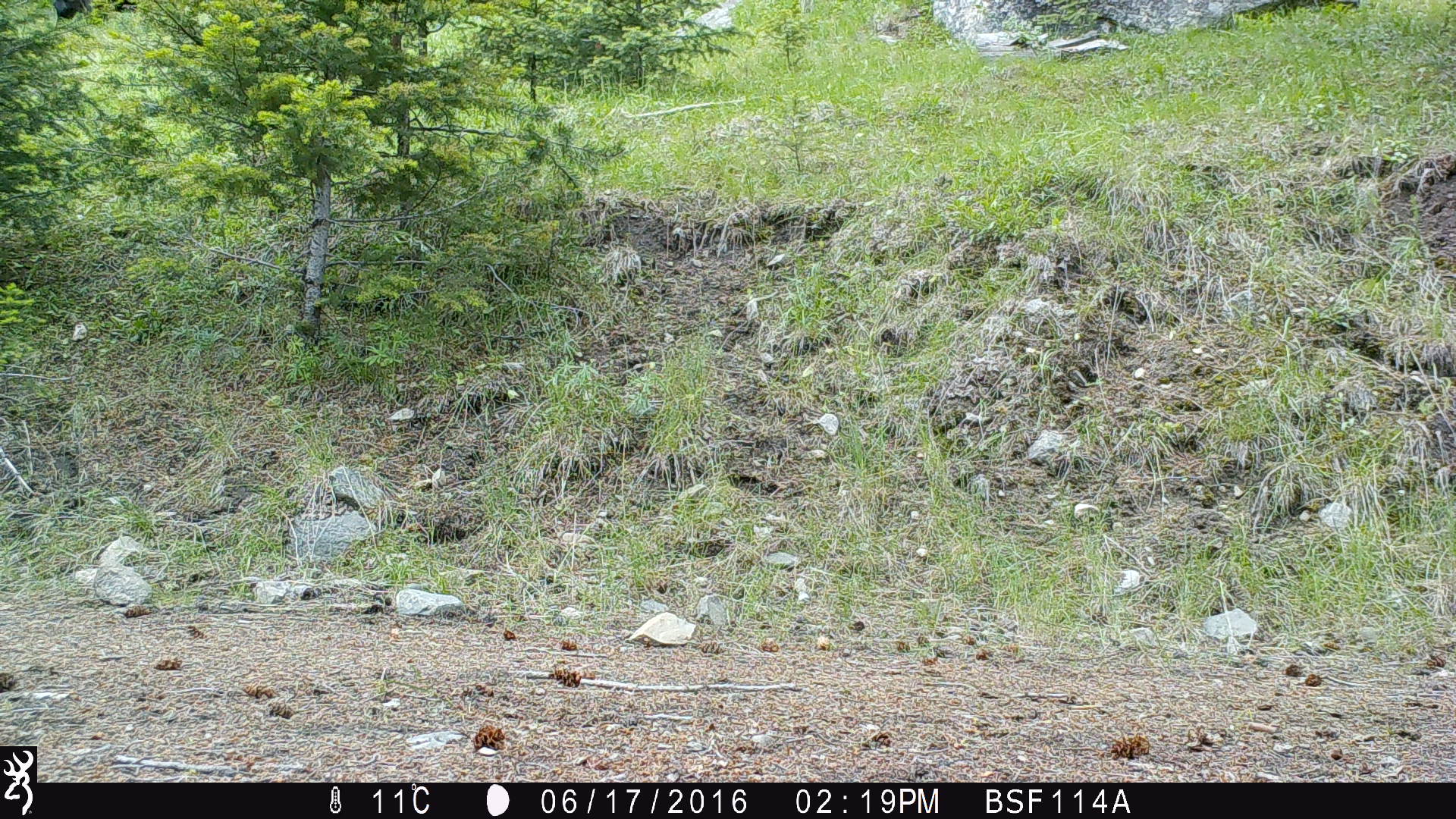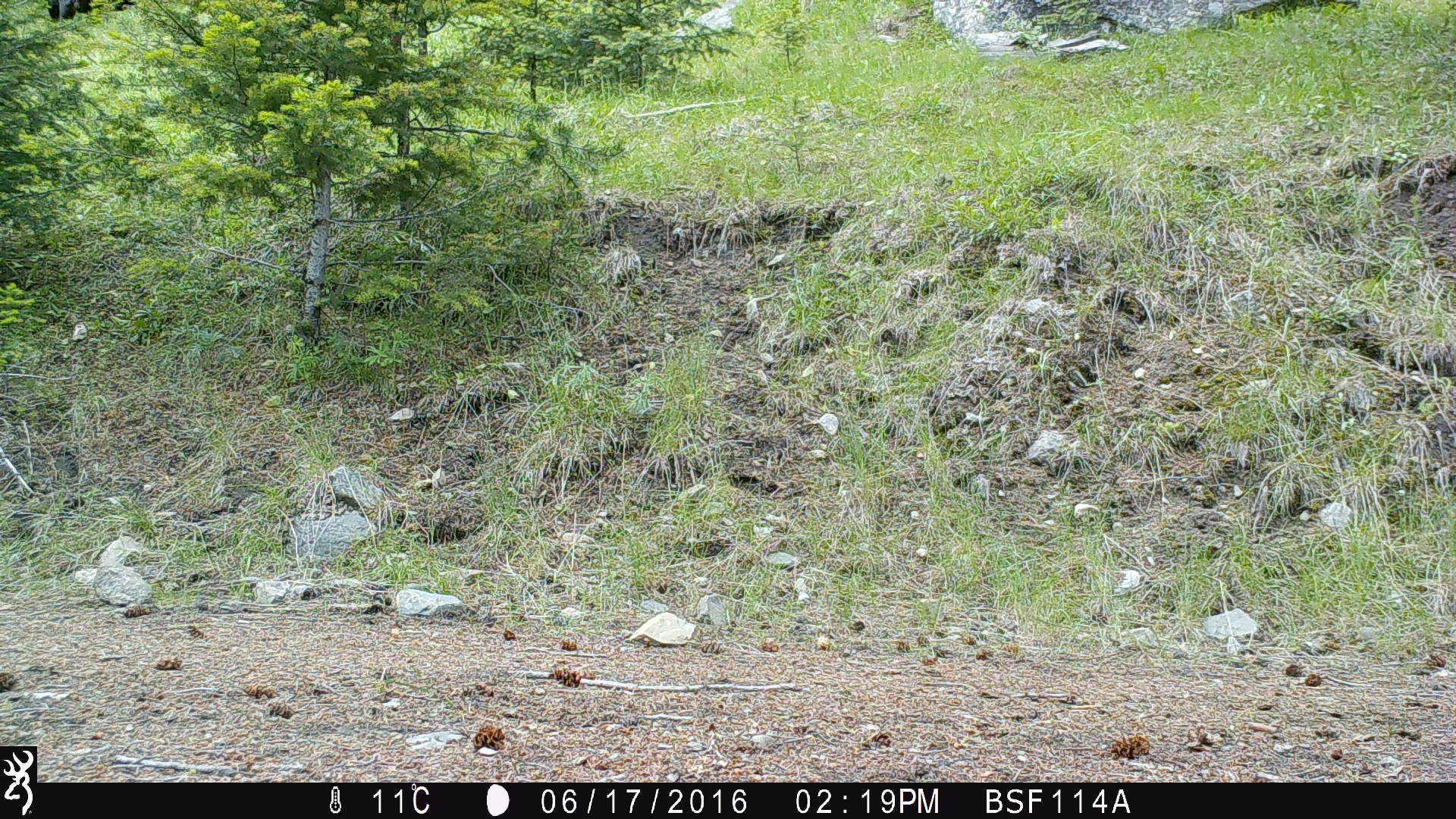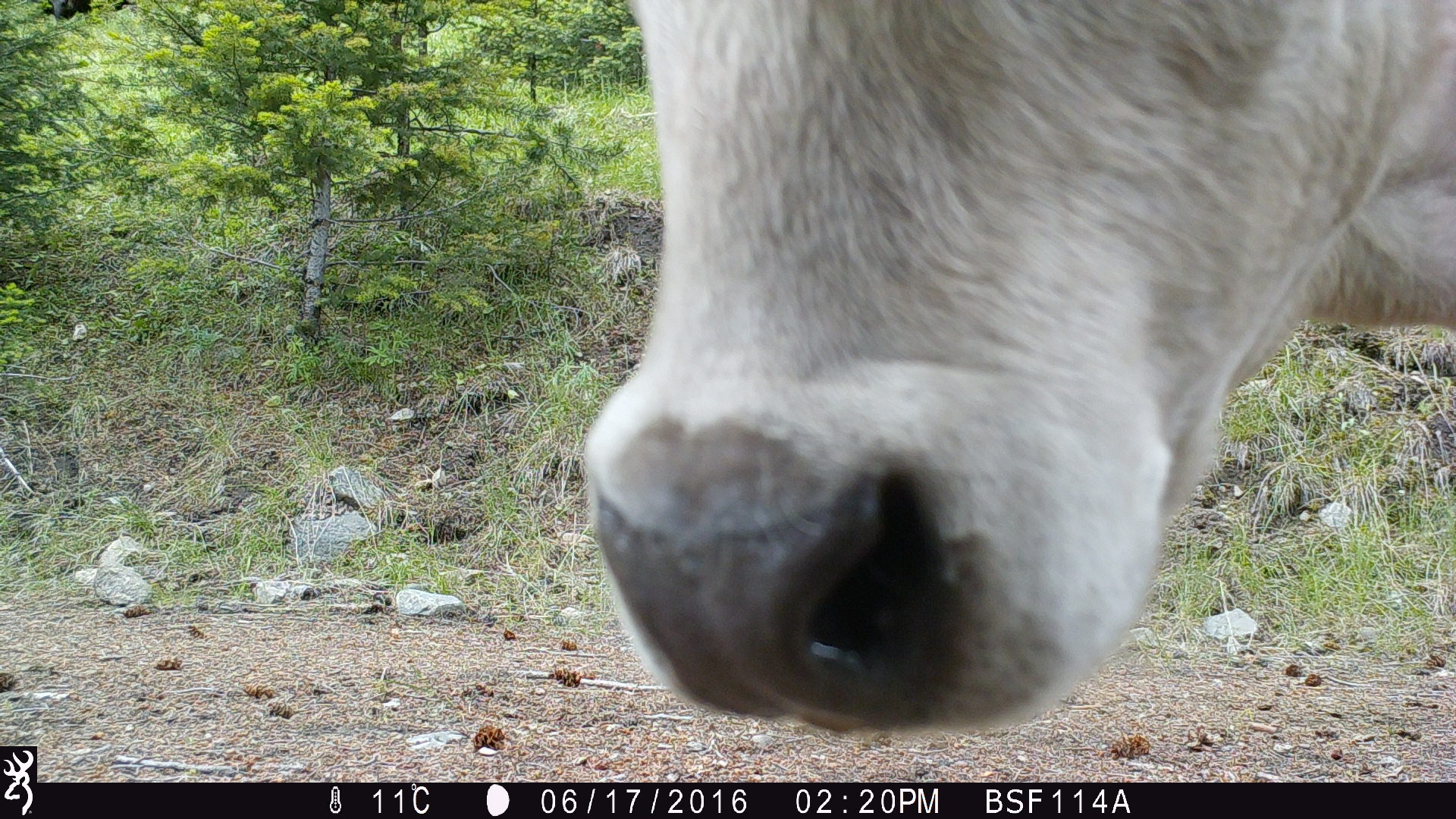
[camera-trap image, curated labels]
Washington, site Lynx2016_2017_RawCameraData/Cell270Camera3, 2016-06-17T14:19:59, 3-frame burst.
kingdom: Animalia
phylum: Chordata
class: Mammalia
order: Artiodactyla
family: Bovidae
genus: Bos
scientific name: Bos taurus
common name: domestic cattle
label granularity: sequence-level